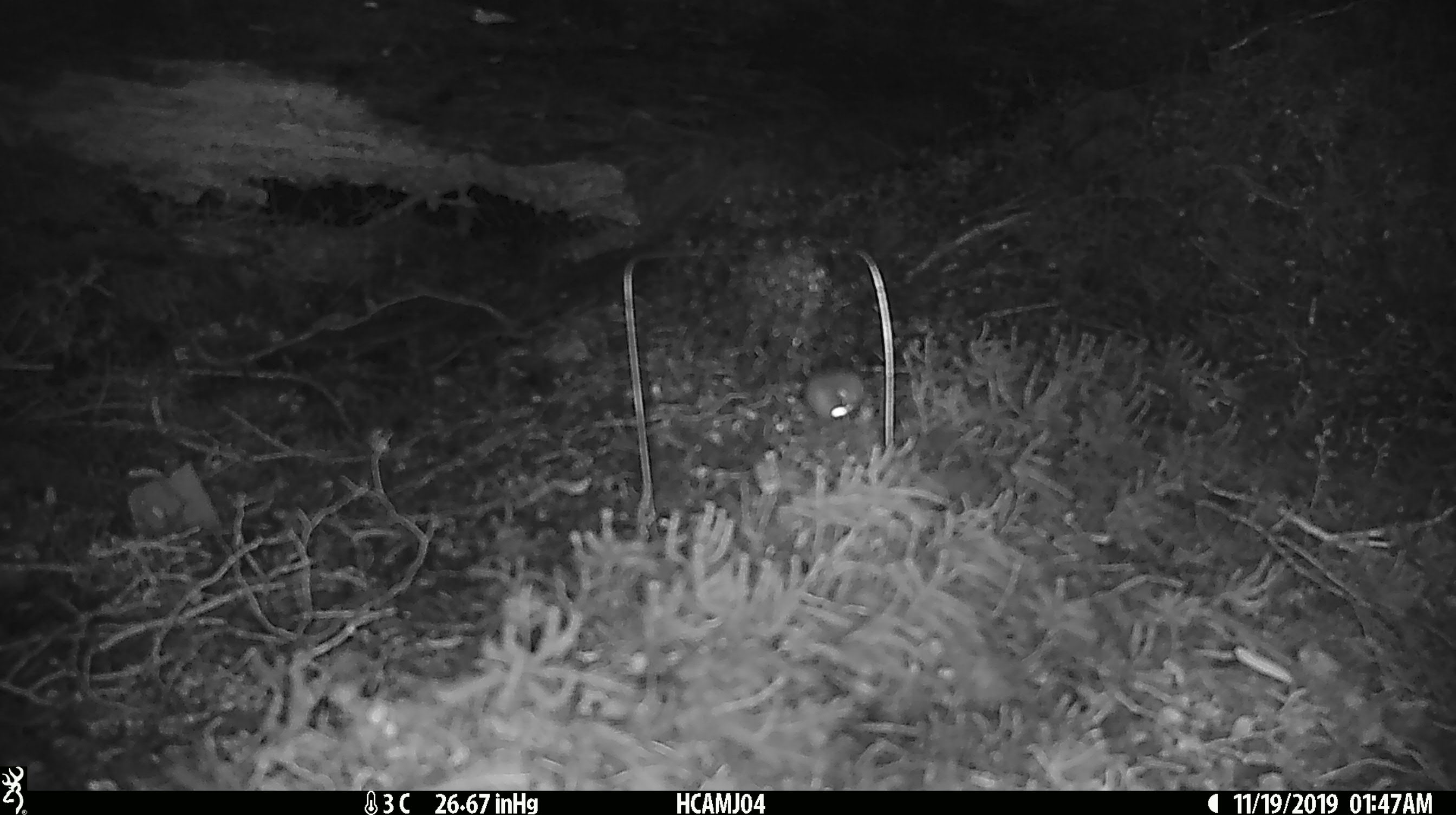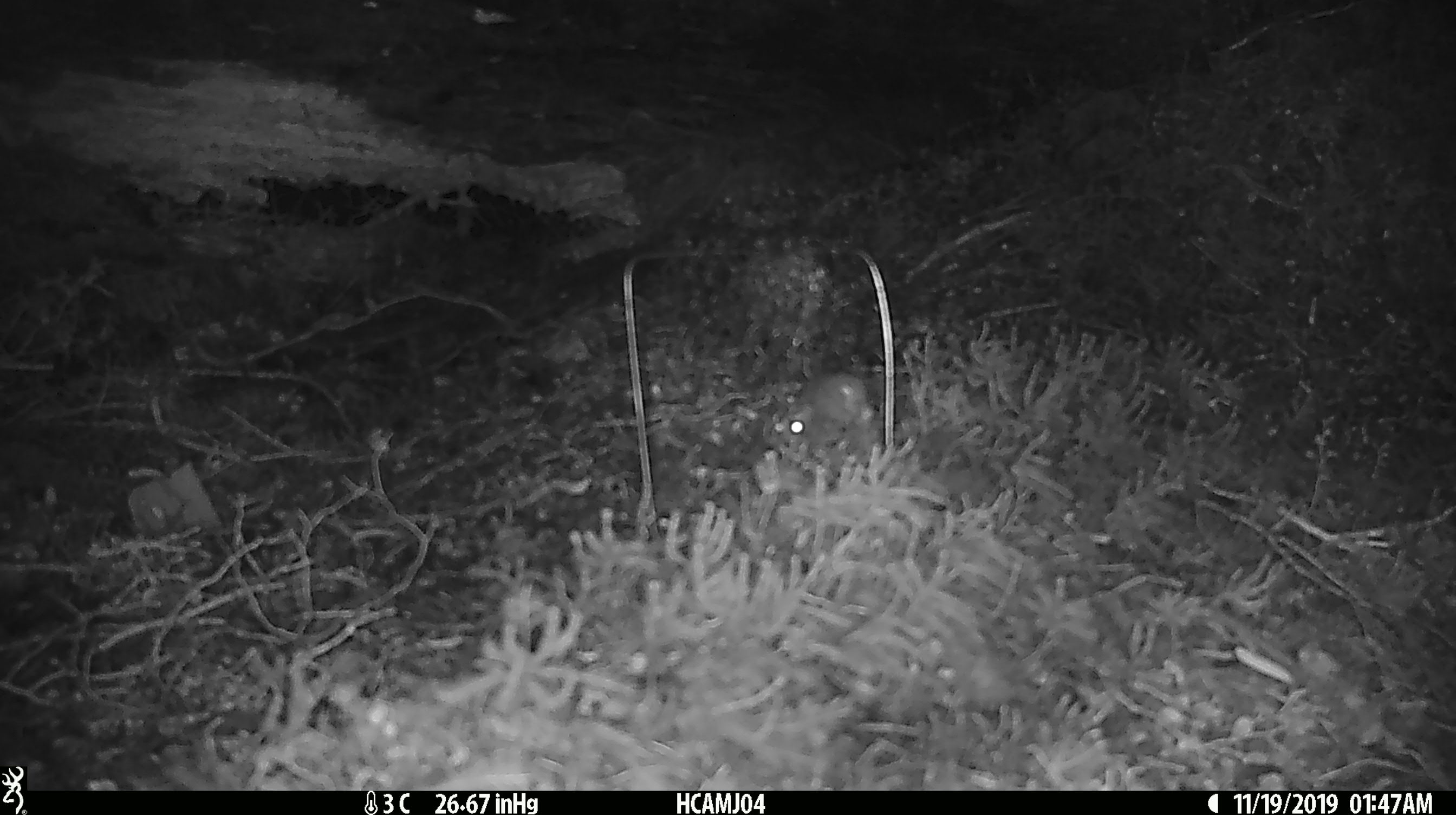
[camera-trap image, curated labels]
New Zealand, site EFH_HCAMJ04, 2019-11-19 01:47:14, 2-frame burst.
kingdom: Animalia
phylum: Chordata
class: Mammalia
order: Rodentia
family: Muridae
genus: Mus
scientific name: Mus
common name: mouse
Mouse (Mus).